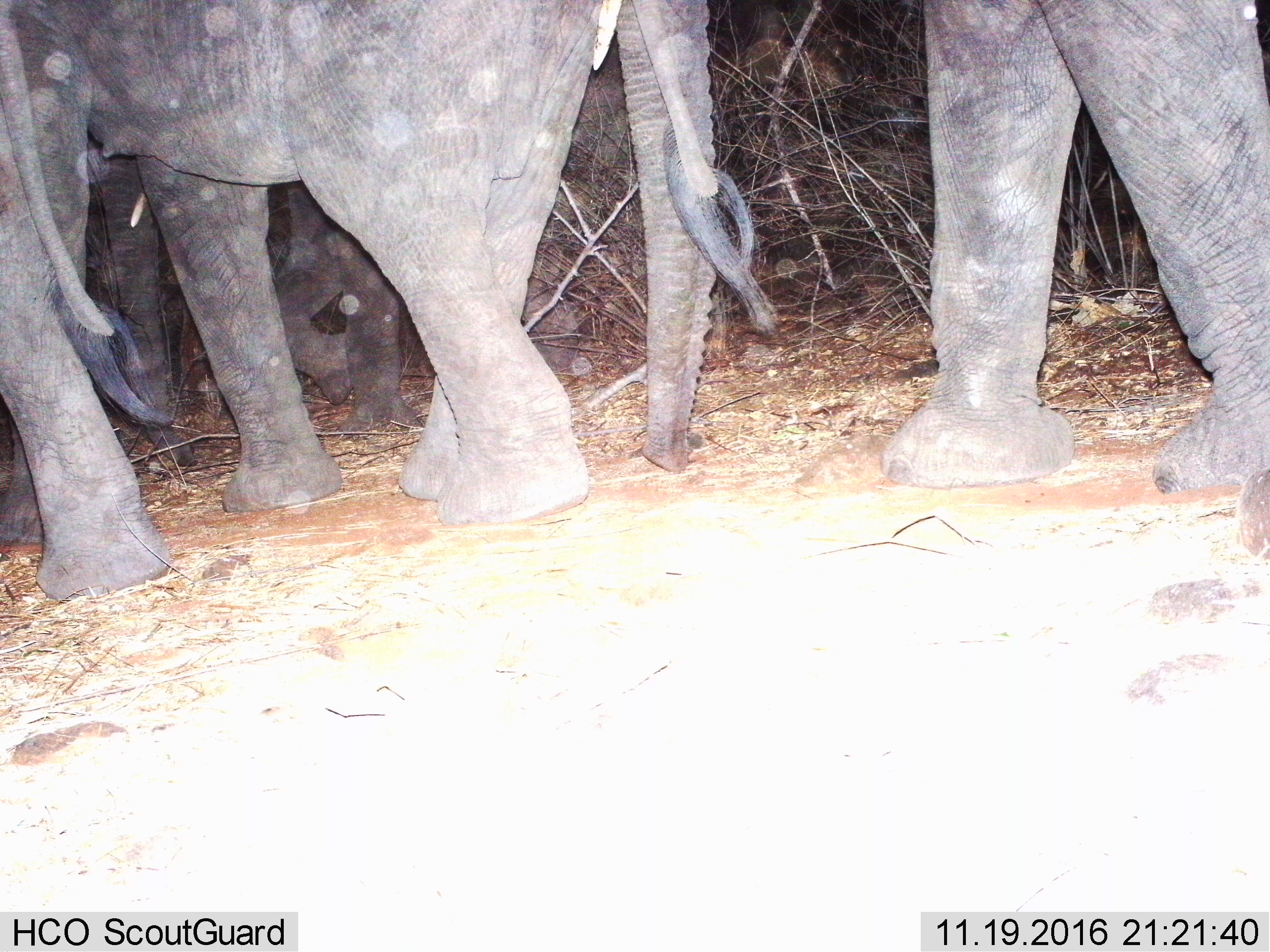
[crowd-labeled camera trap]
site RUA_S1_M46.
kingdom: Animalia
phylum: Chordata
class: Mammalia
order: Proboscidea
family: Elephantidae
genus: Loxodonta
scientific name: Loxodonta africana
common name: african bush elephant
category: elephant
Elephant (african bush elephant) (Loxodonta africana), count 4. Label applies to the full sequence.